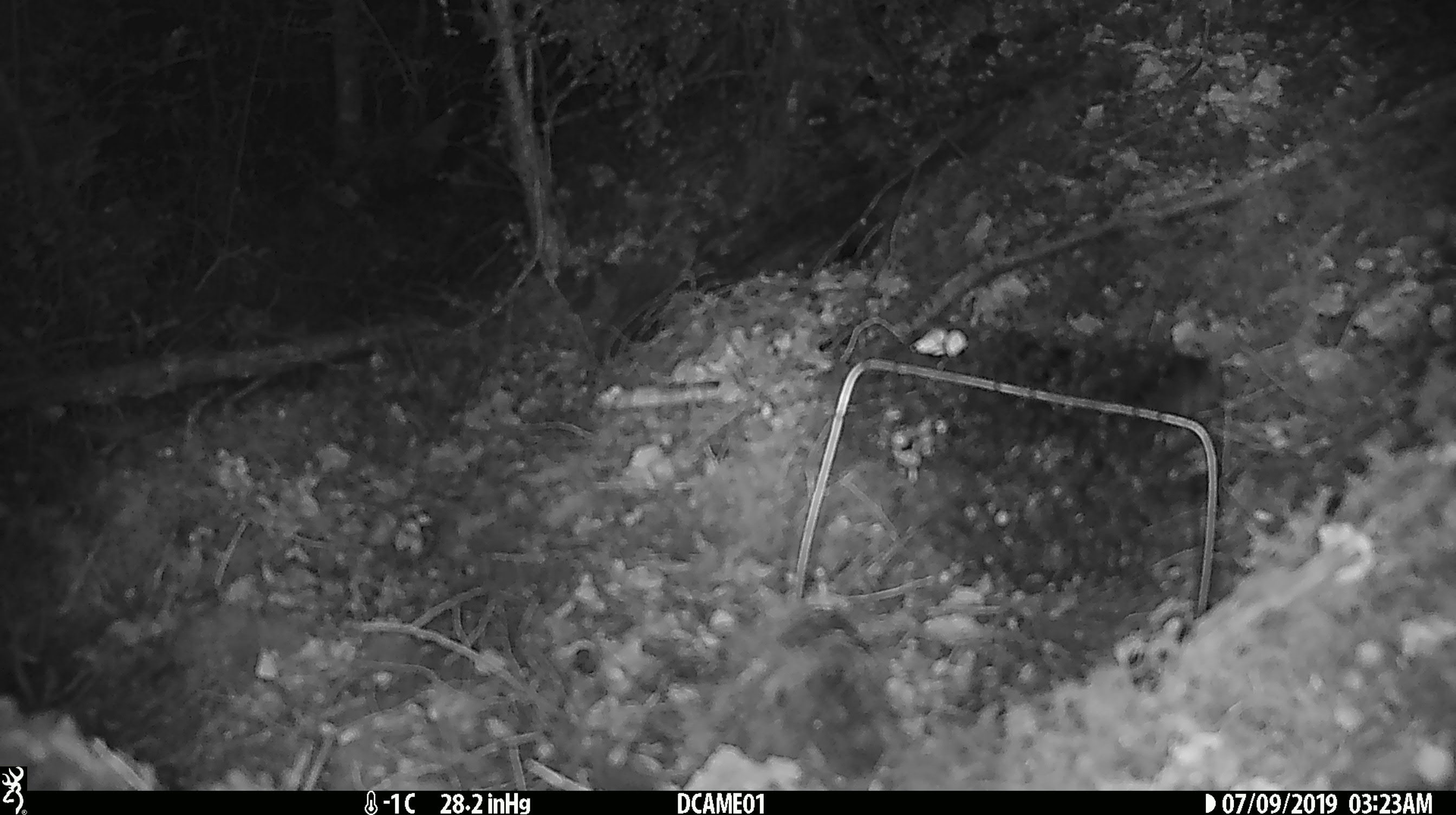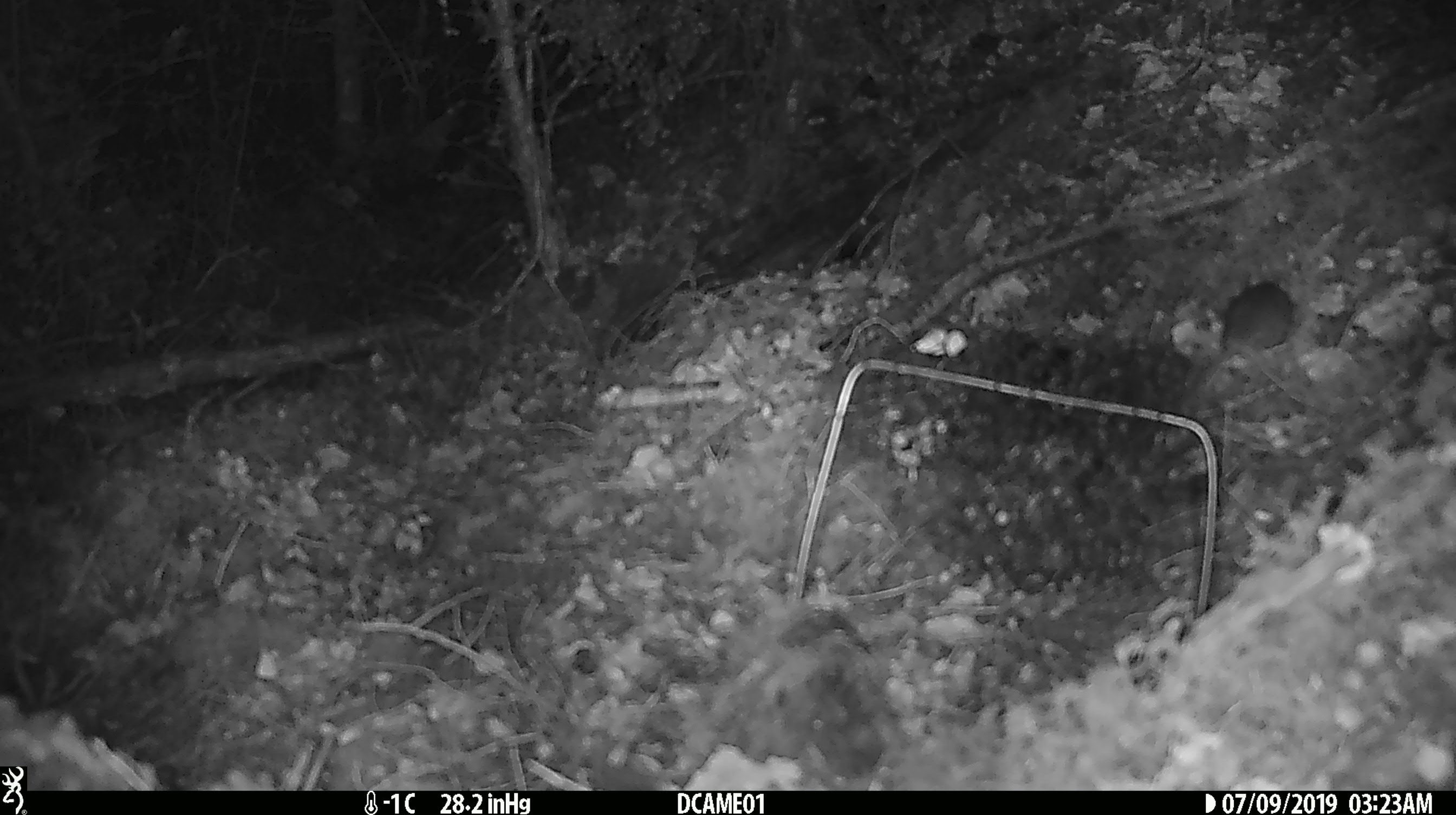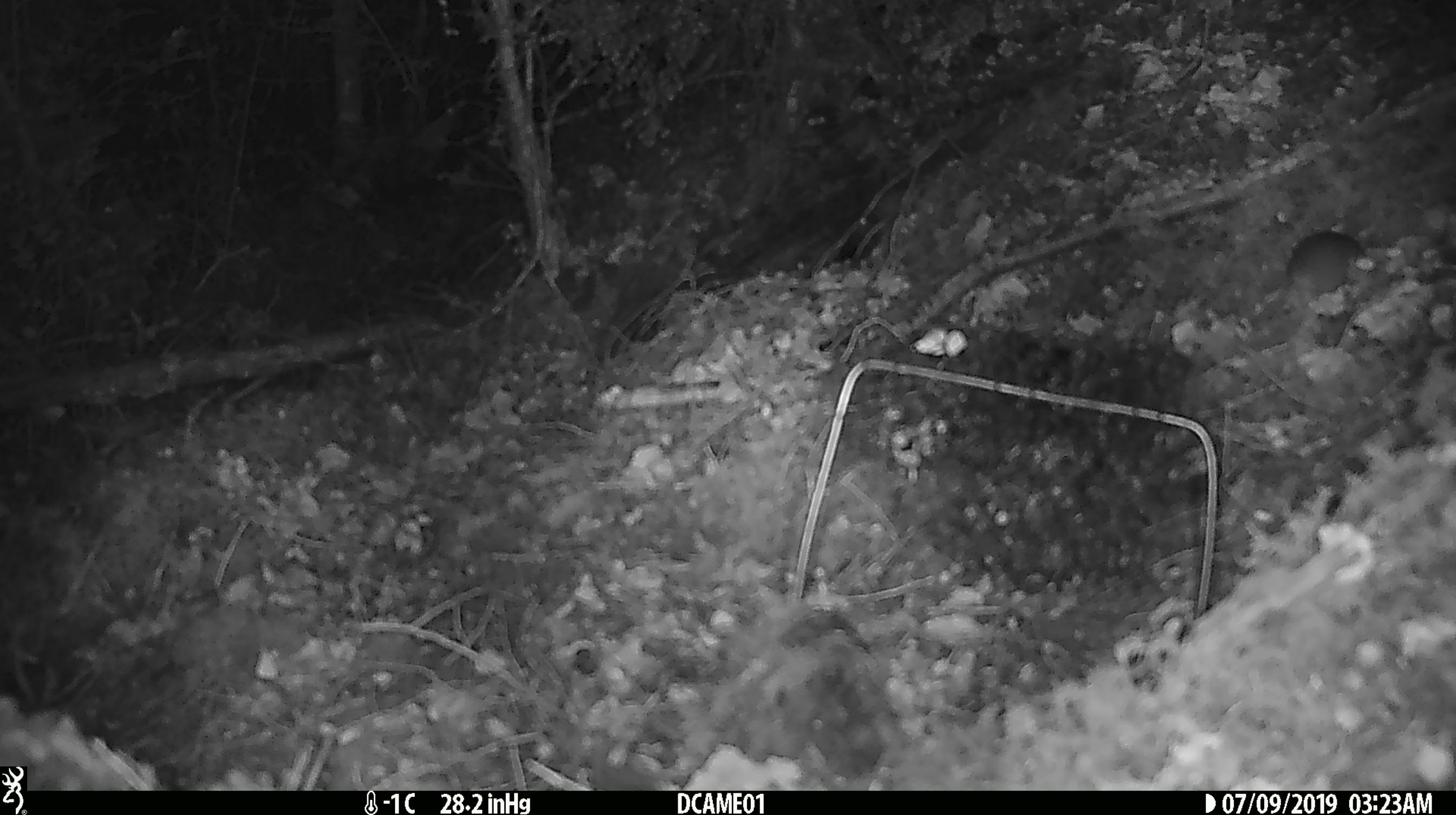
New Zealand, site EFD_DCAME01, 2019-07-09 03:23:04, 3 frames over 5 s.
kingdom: Animalia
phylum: Chordata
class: Mammalia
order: Rodentia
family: Muridae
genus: Mus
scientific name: Mus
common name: mouse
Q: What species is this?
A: Mouse (Mus).